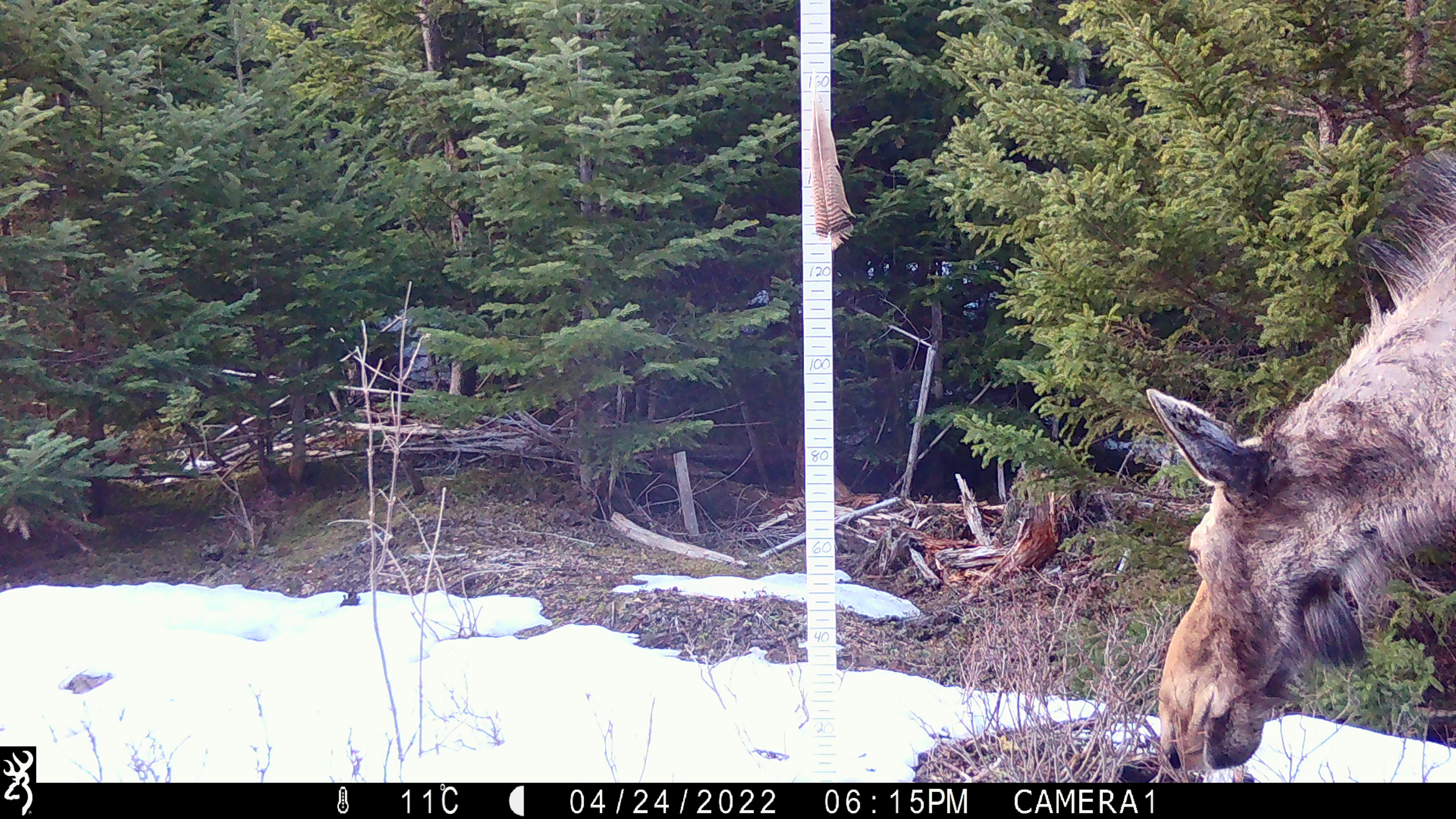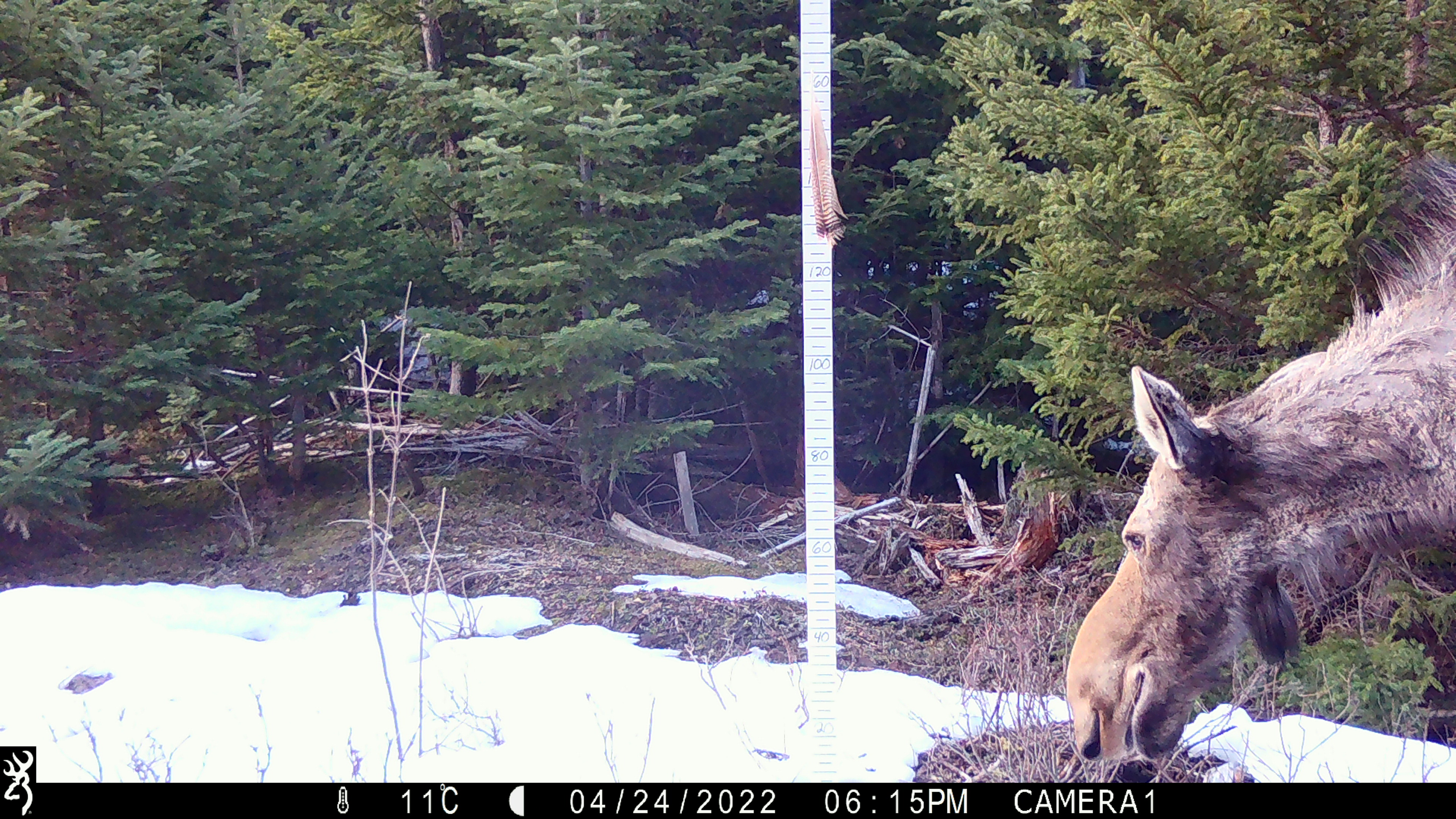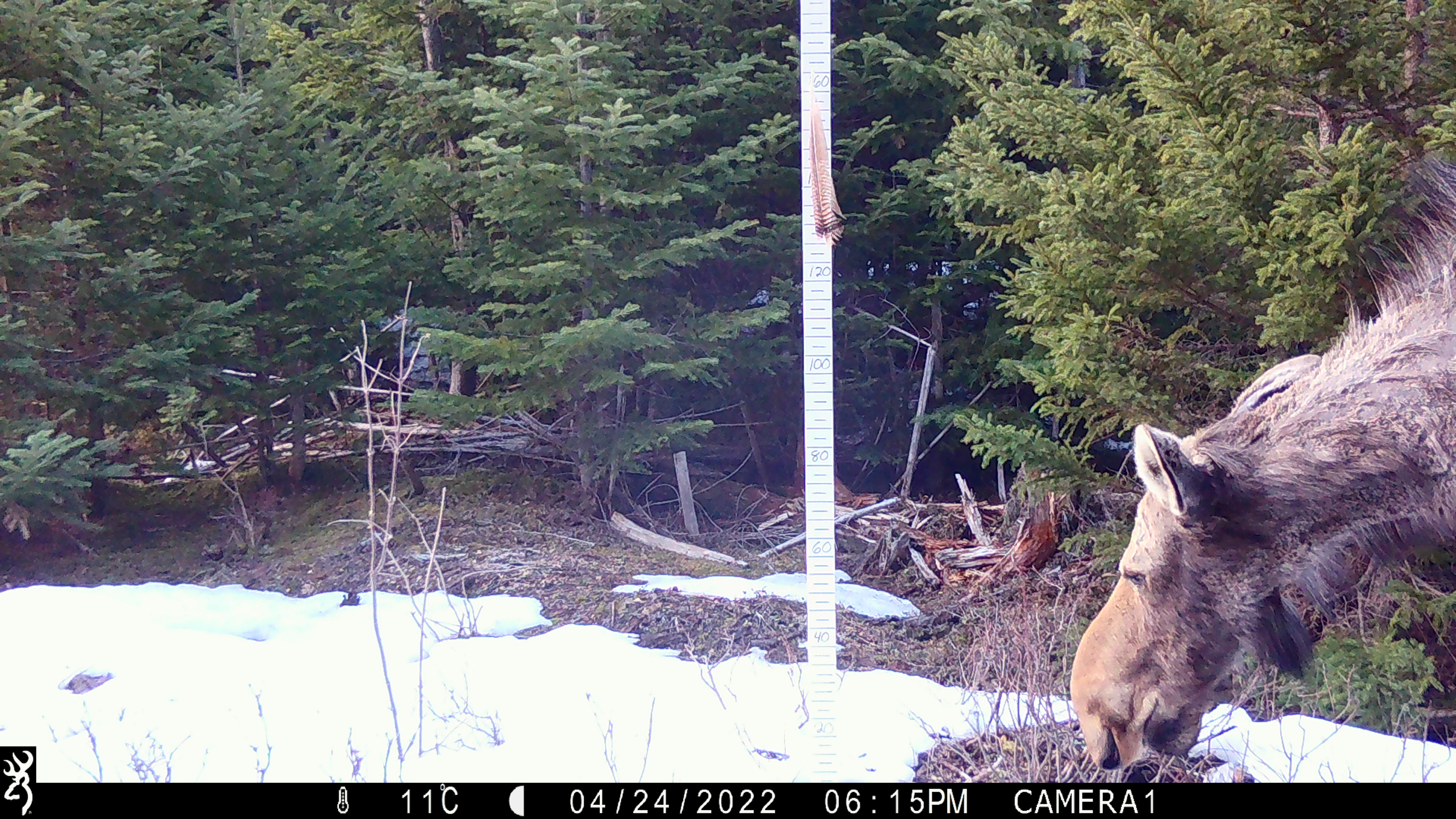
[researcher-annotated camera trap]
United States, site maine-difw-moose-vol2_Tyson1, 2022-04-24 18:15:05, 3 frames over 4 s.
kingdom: Animalia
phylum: Chordata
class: Mammalia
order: Artiodactyla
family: Cervidae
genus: Alces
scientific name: Alces alces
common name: moose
Moose (Alces alces).